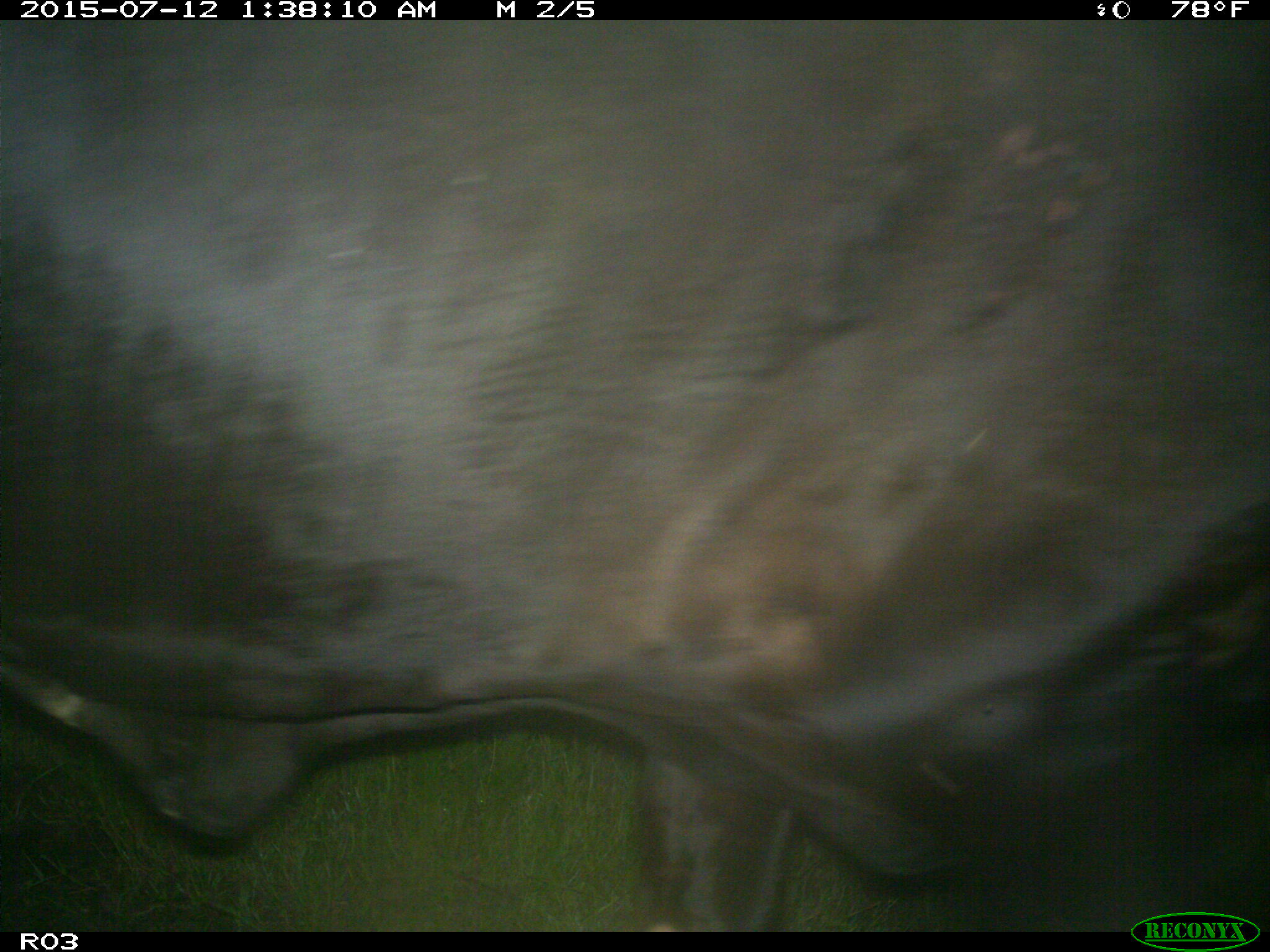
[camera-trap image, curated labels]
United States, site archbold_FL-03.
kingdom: Animalia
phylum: Chordata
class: Mammalia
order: Artiodactyla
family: Bovidae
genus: Bos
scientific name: Bos taurus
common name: domestic cow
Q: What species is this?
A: Bos taurus (domestic cow).